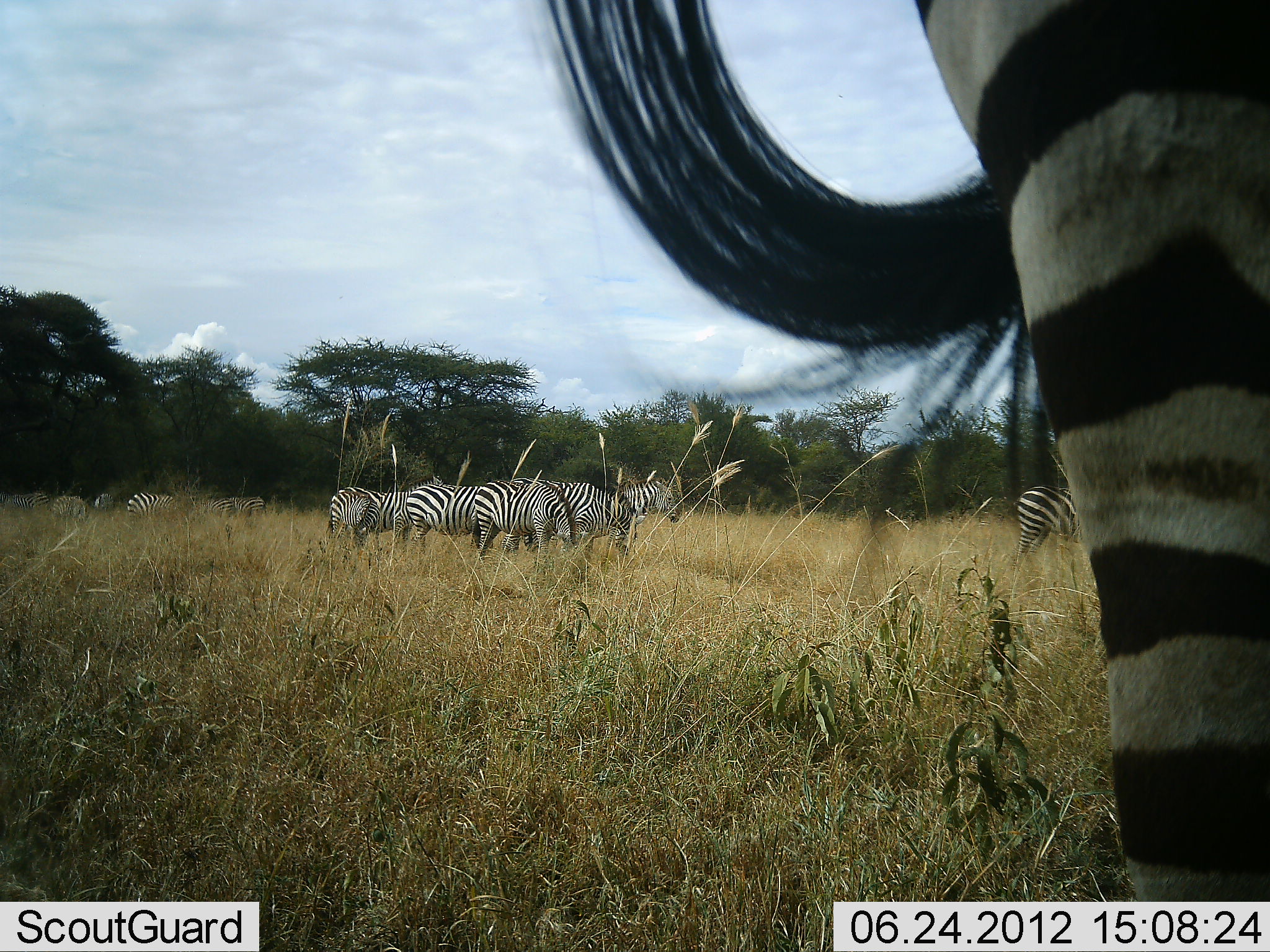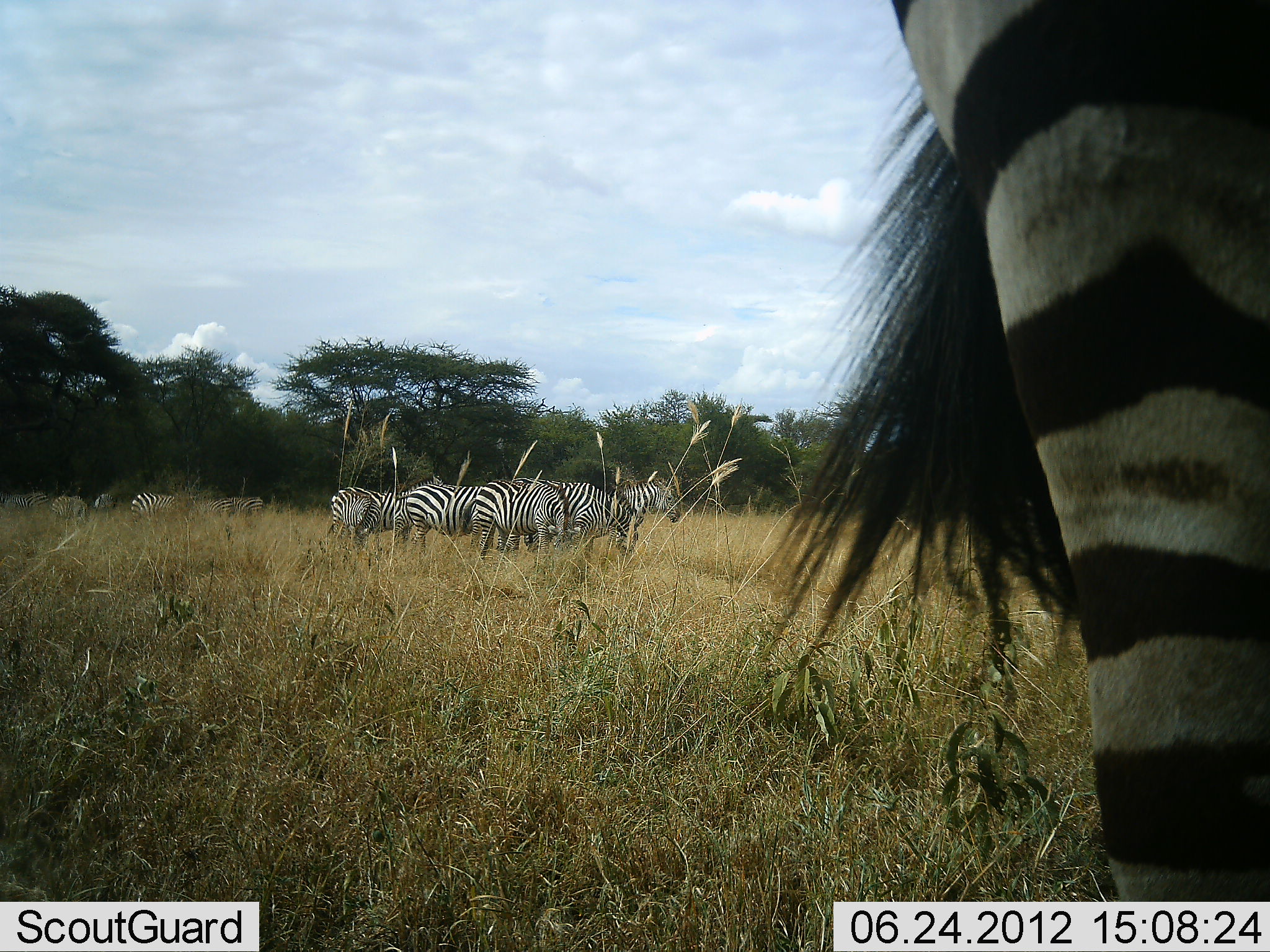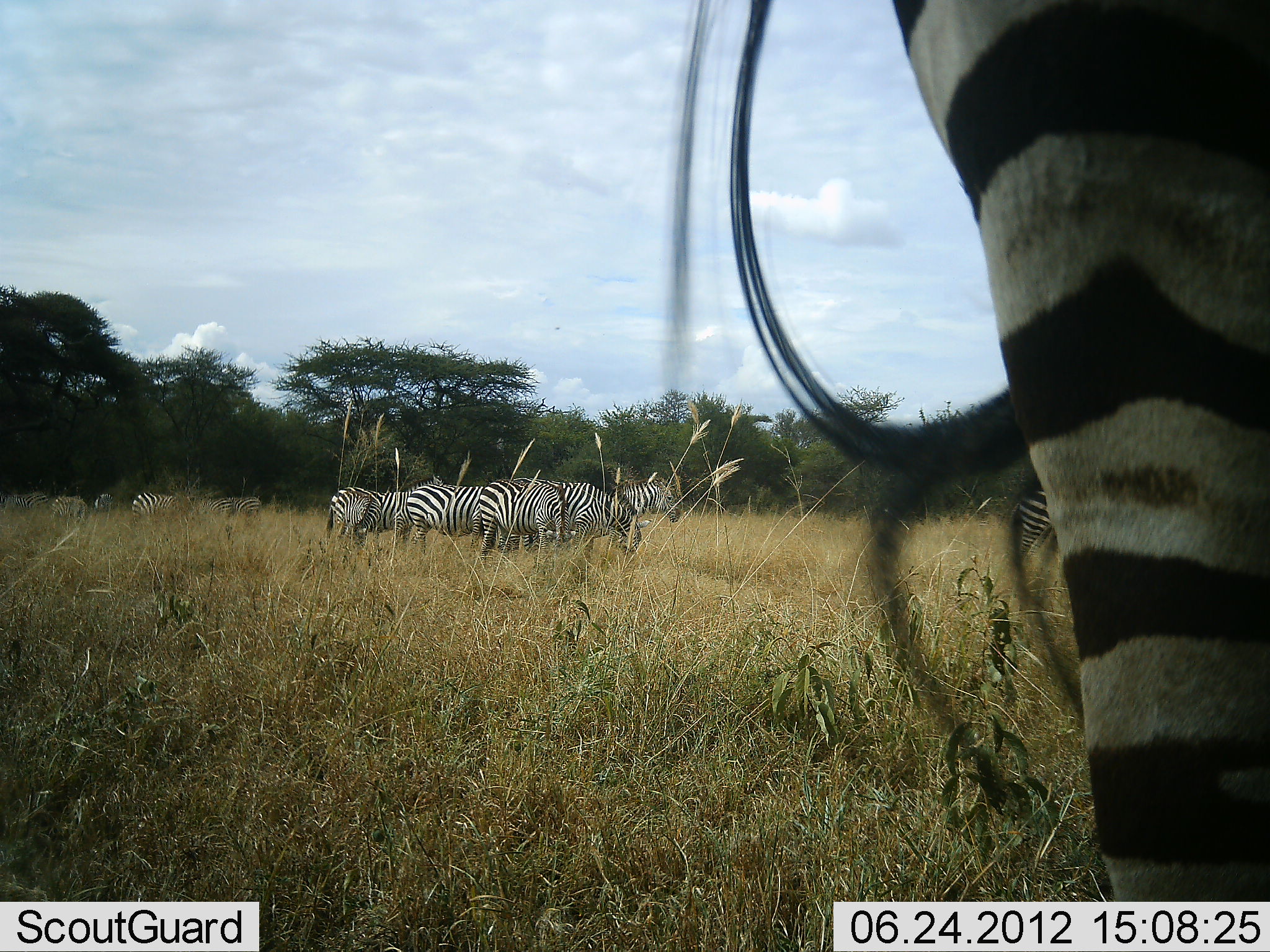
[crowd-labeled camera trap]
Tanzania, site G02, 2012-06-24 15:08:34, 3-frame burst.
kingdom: Animalia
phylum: Chordata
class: Mammalia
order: Perissodactyla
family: Equidae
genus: Equus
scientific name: Equus quagga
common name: plains zebra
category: zebra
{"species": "zebra (plains zebra) (Equus quagga)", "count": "11-50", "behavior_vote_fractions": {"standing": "80%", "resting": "10%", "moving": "0%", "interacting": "0%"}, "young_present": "0%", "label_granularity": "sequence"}